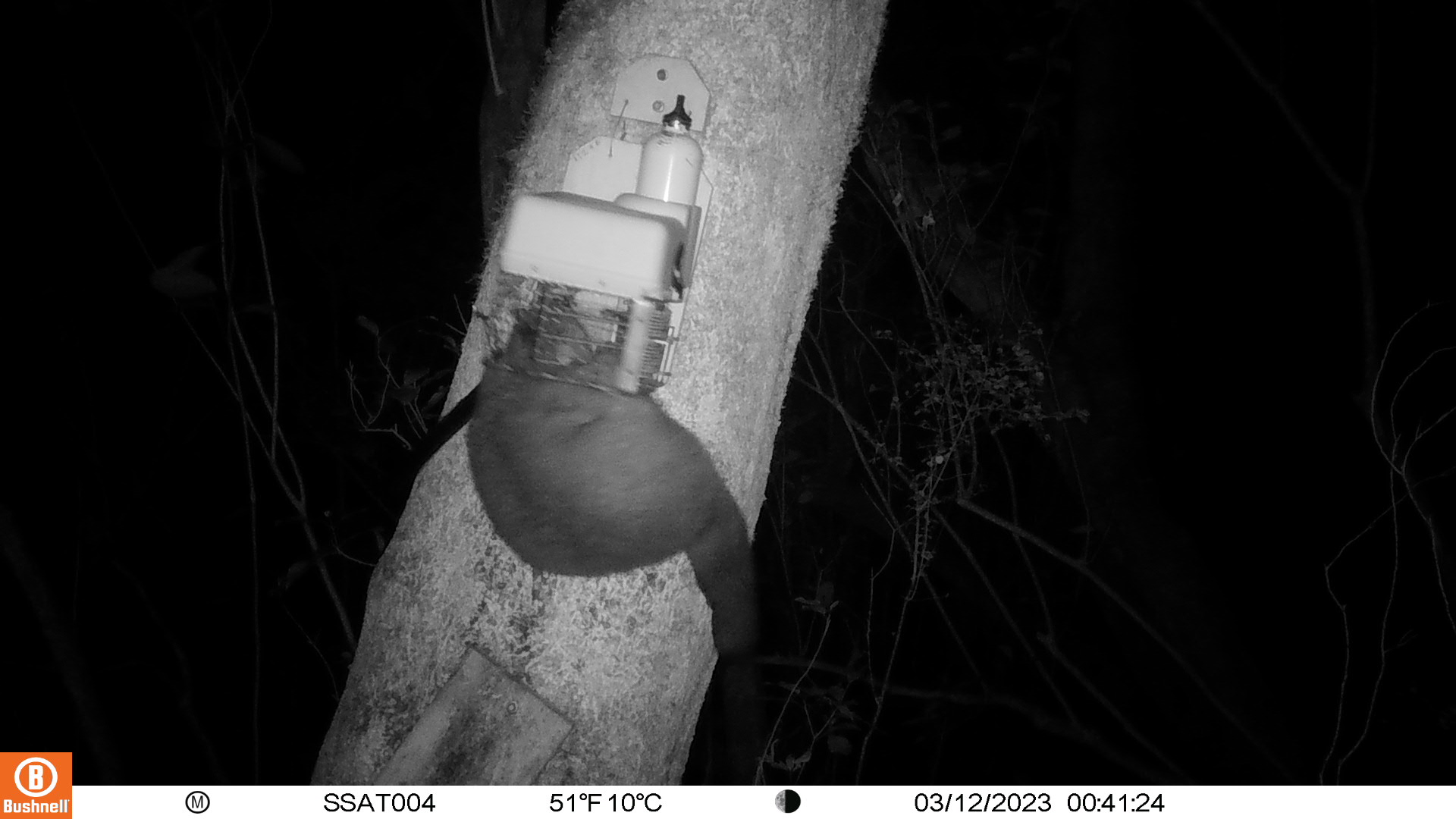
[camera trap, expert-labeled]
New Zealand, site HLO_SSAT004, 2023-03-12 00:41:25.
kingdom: Animalia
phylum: Chordata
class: Mammalia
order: Diprotodontia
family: Phalangeridae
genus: Trichosurus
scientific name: Trichosurus vulpecula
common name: common brushtail possum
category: possum